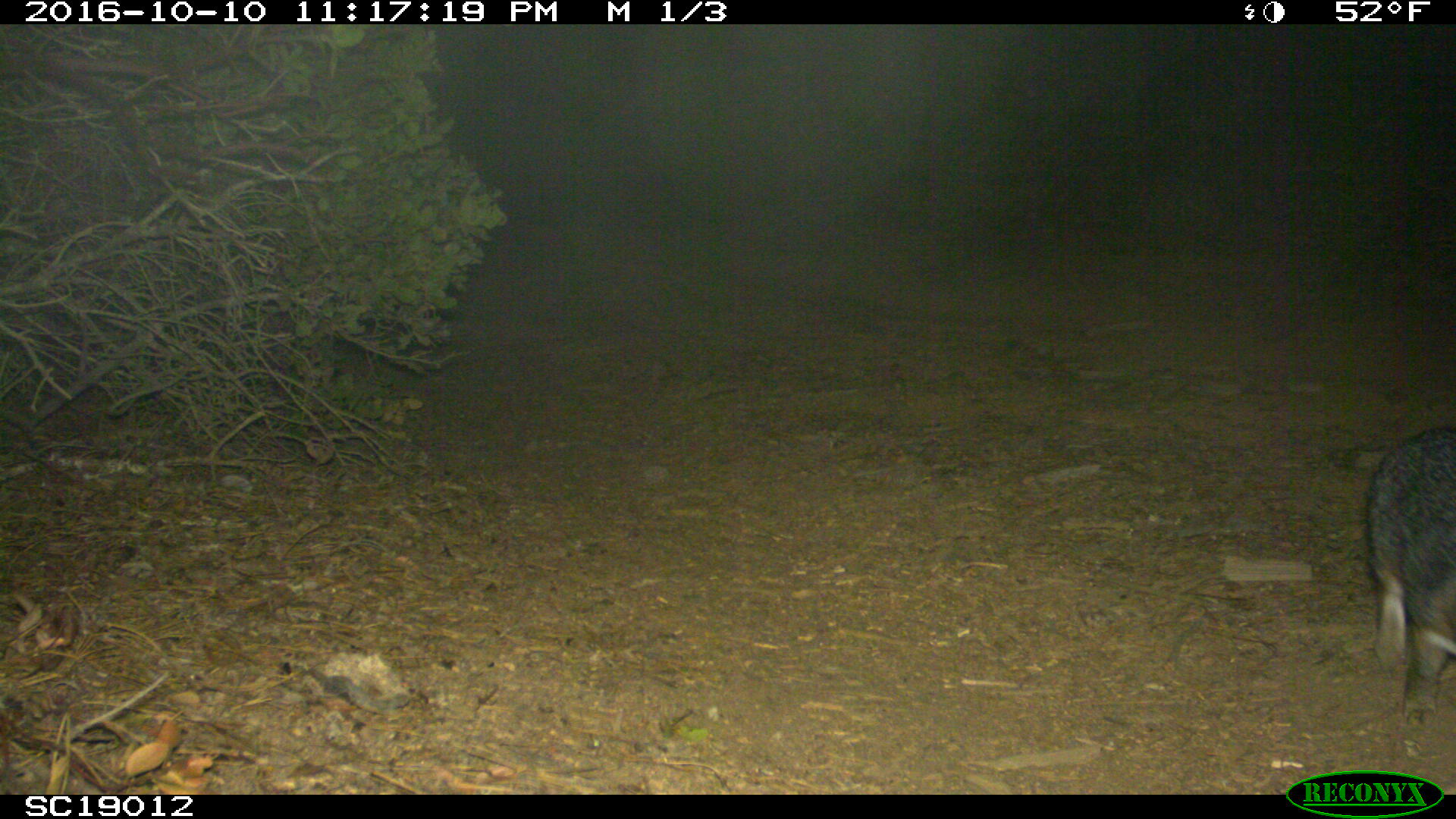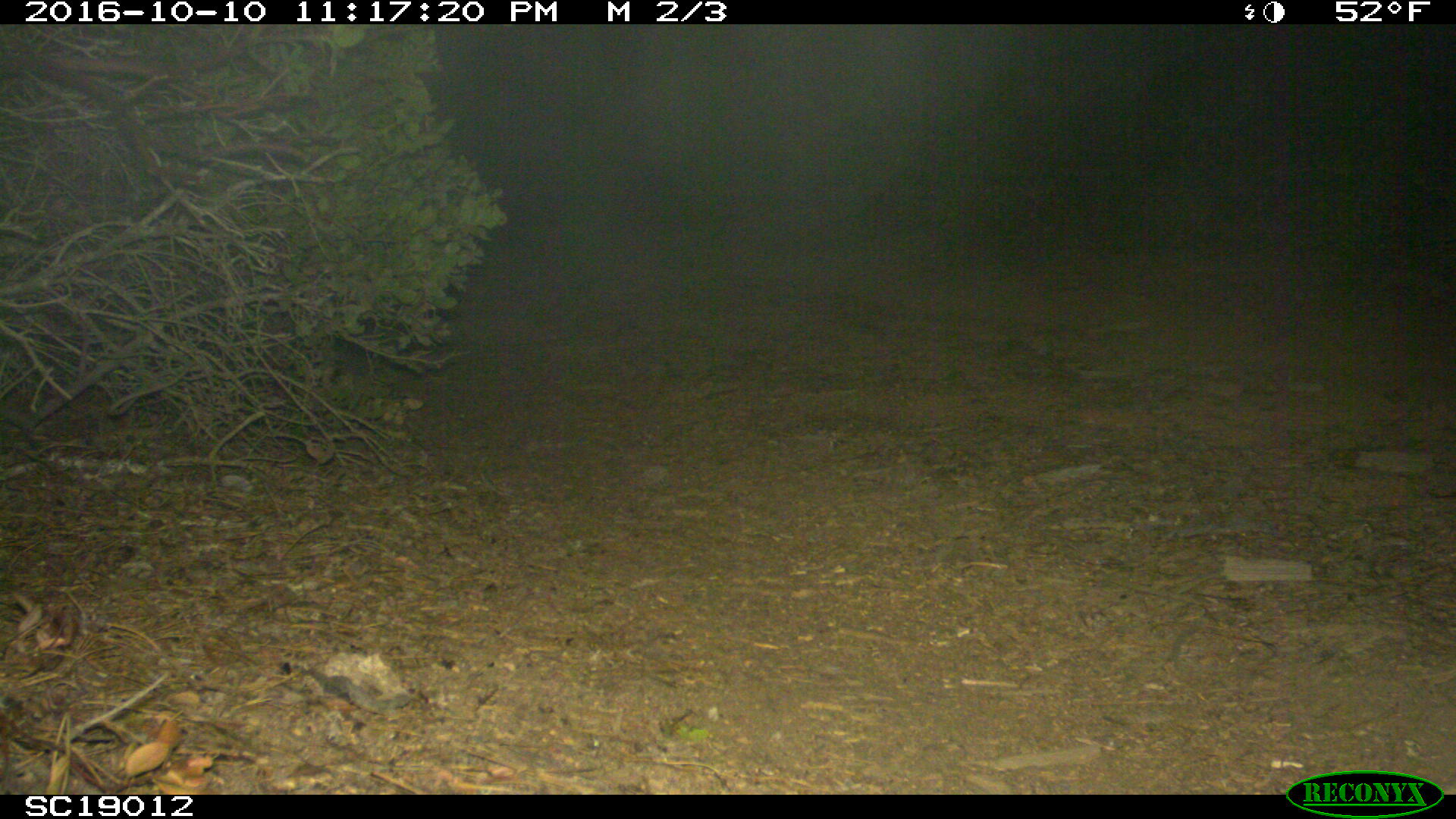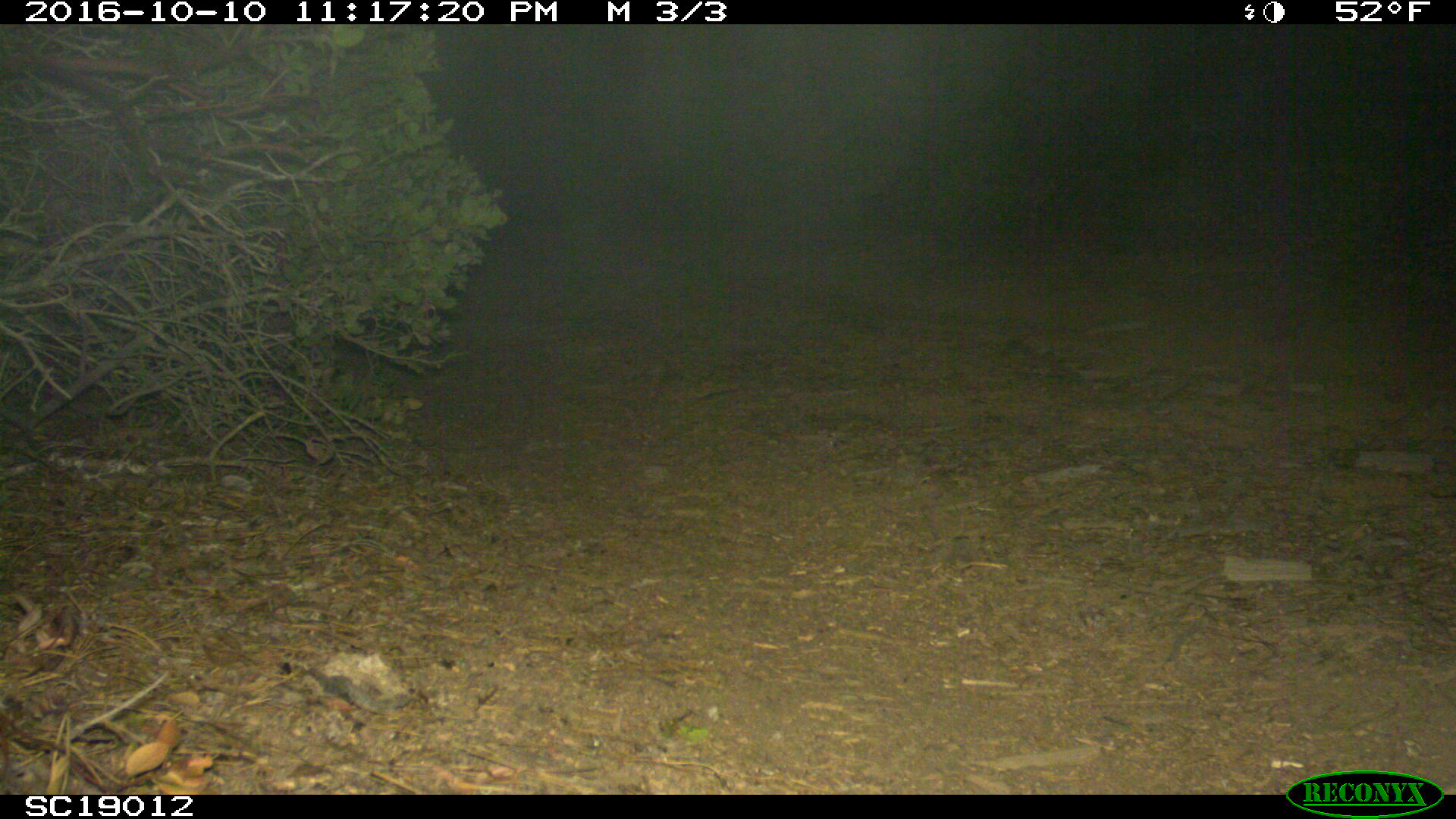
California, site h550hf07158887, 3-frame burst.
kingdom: Animalia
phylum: Chordata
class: Mammalia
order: Carnivora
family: Canidae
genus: Urocyon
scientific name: Urocyon littoralis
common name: island fox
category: fox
Fox (island fox) (Urocyon littoralis).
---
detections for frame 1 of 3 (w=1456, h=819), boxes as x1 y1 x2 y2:
fox: 1362 426 1455 725